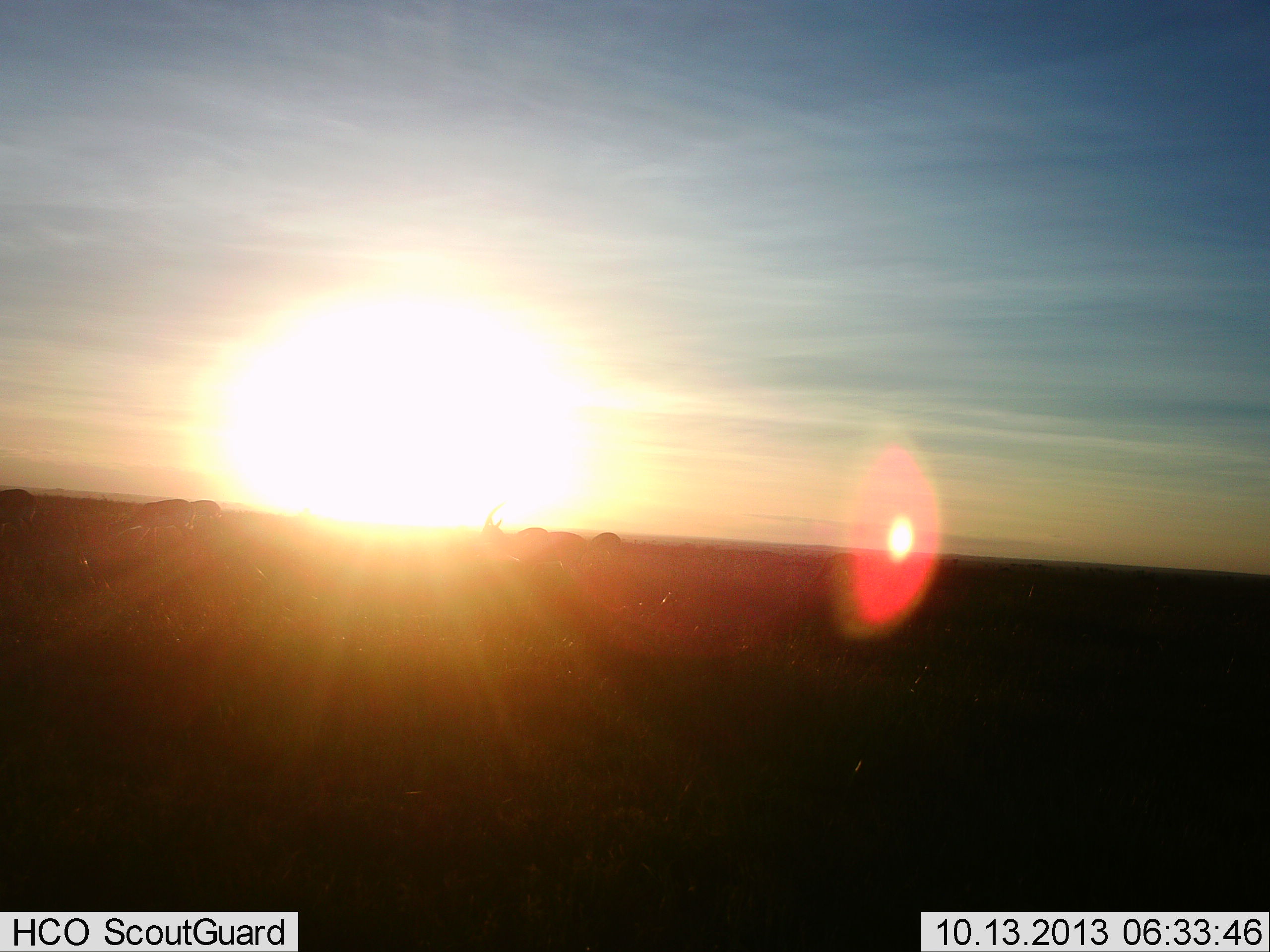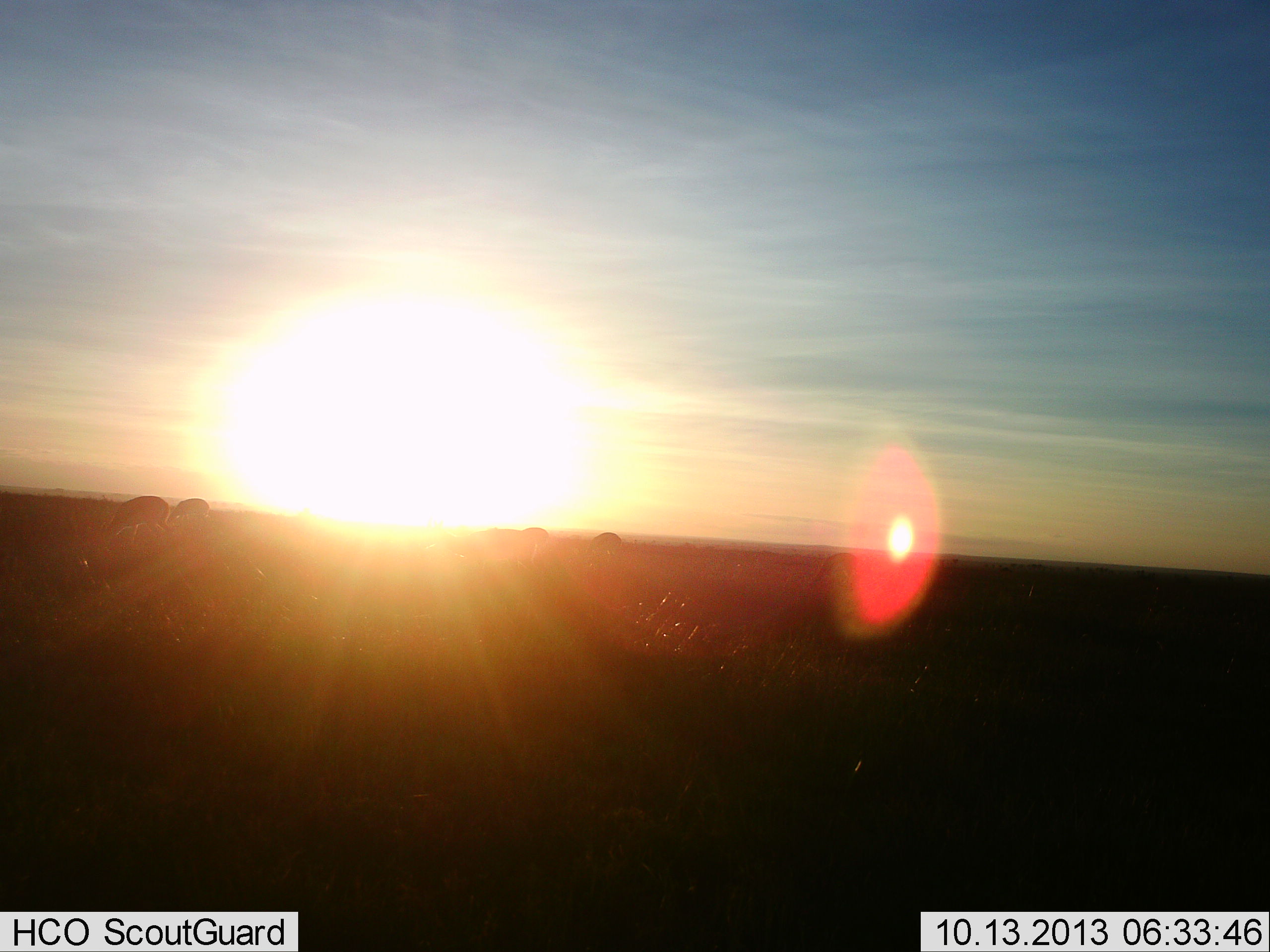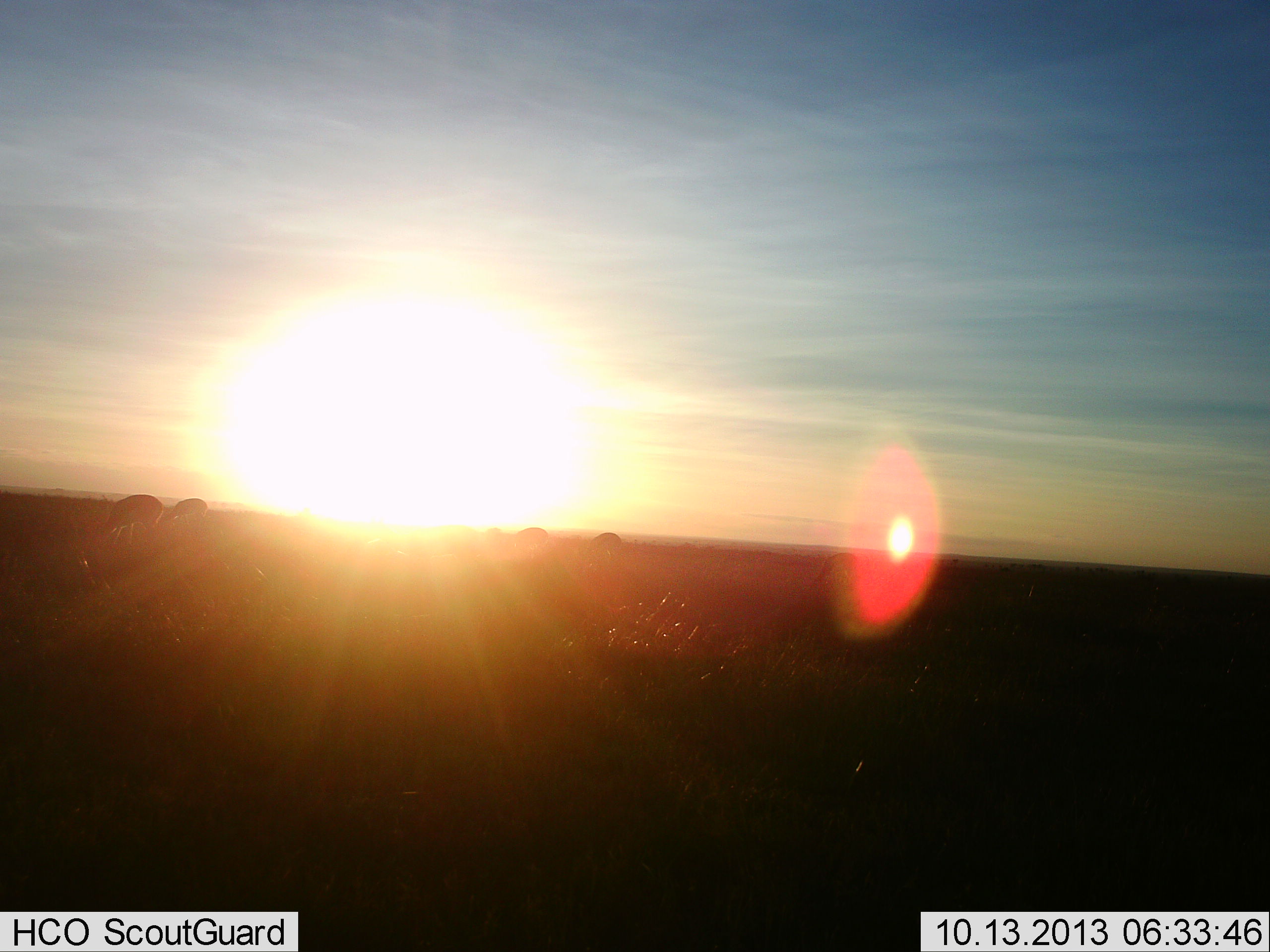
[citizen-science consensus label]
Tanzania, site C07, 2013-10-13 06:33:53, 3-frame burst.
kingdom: Animalia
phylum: Chordata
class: Mammalia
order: Artiodactyla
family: Bovidae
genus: Eudorcas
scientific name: Eudorcas thomsonii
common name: thomson's gazelle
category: gazellethomsons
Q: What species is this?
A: Gazellethomsons (thomson's gazelle) (Eudorcas thomsonii).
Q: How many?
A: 5.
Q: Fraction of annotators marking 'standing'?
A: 29%.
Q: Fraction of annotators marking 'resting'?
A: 0%.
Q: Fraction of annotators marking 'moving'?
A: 29%.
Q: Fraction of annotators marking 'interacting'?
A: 0%.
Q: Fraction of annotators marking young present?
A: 0%.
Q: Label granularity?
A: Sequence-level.